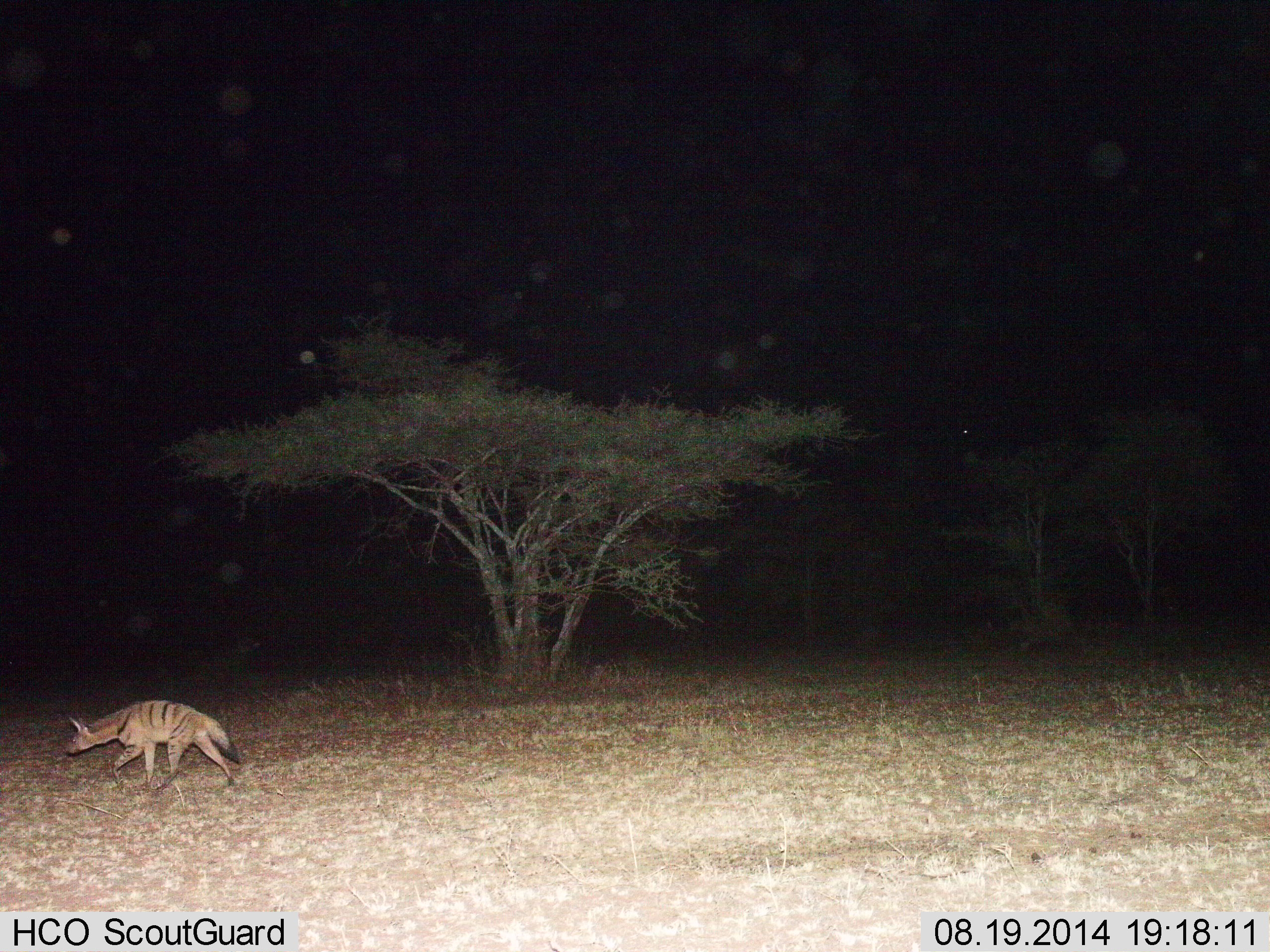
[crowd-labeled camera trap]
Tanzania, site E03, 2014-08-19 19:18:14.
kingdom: Animalia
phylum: Chordata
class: Mammalia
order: Carnivora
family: Hyaenidae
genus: Proteles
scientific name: Proteles cristatus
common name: aardwolf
Aardwolf (Proteles cristatus), count 1. Behavior (volunteer vote fractions): standing 0%, resting 0%, moving 100%, interacting 0%. Young present (vote fraction): 0%. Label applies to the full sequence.